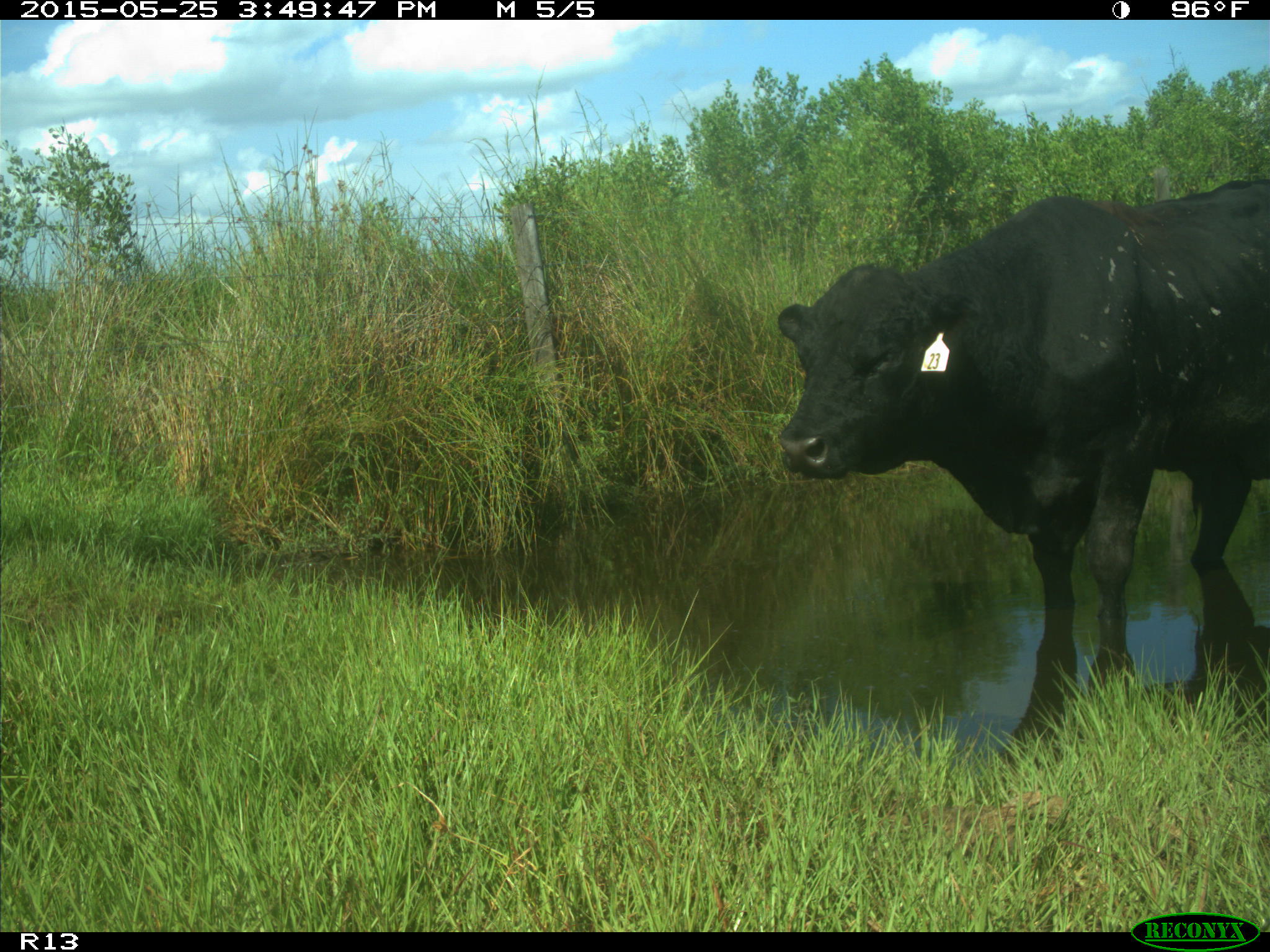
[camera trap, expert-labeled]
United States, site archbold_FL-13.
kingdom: Animalia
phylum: Chordata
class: Mammalia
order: Artiodactyla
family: Bovidae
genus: Bos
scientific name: Bos taurus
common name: domestic cow